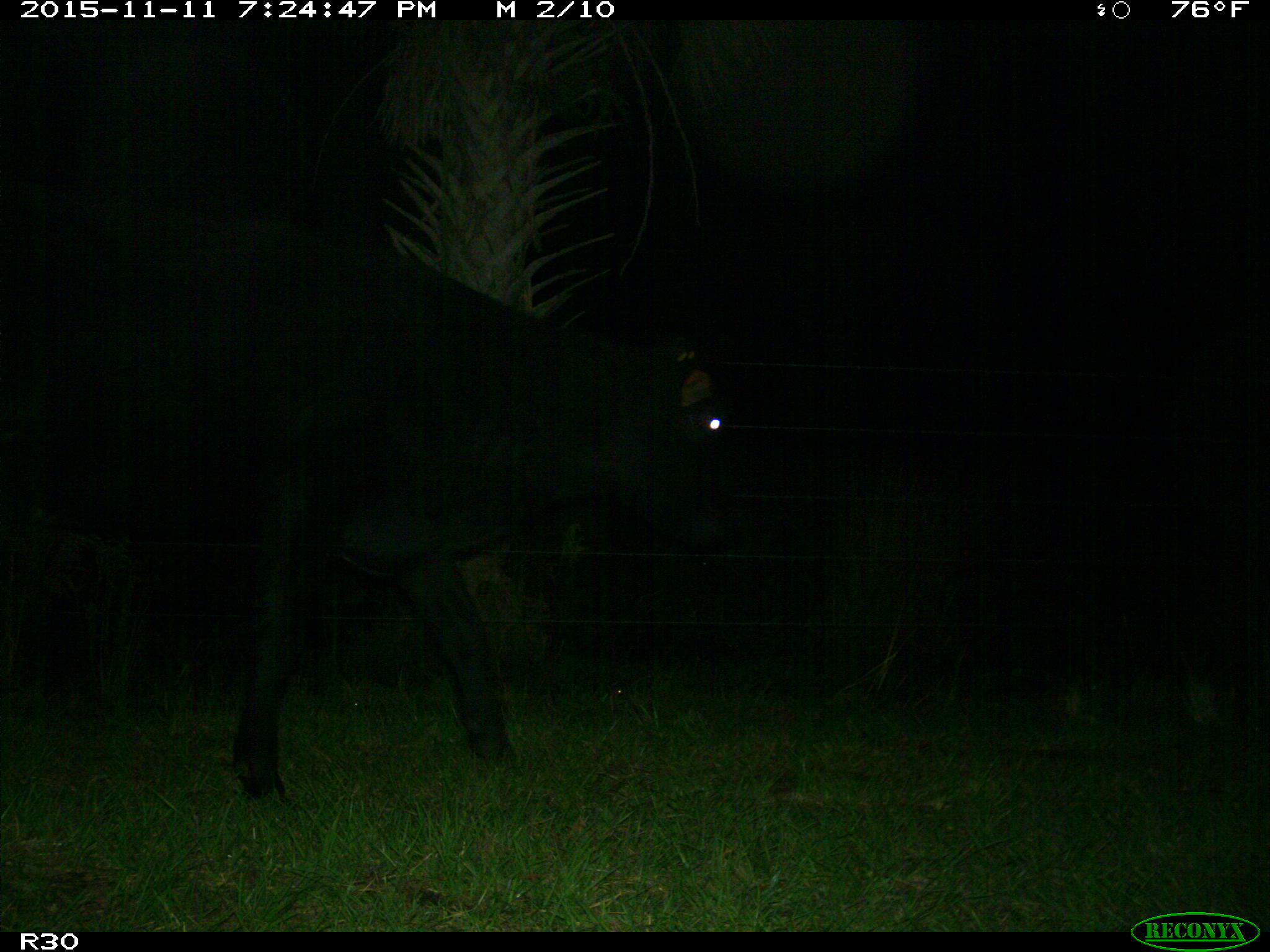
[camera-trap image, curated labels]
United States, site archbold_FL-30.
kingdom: Animalia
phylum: Chordata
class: Mammalia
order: Artiodactyla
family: Bovidae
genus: Bos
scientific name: Bos taurus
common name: domestic cow